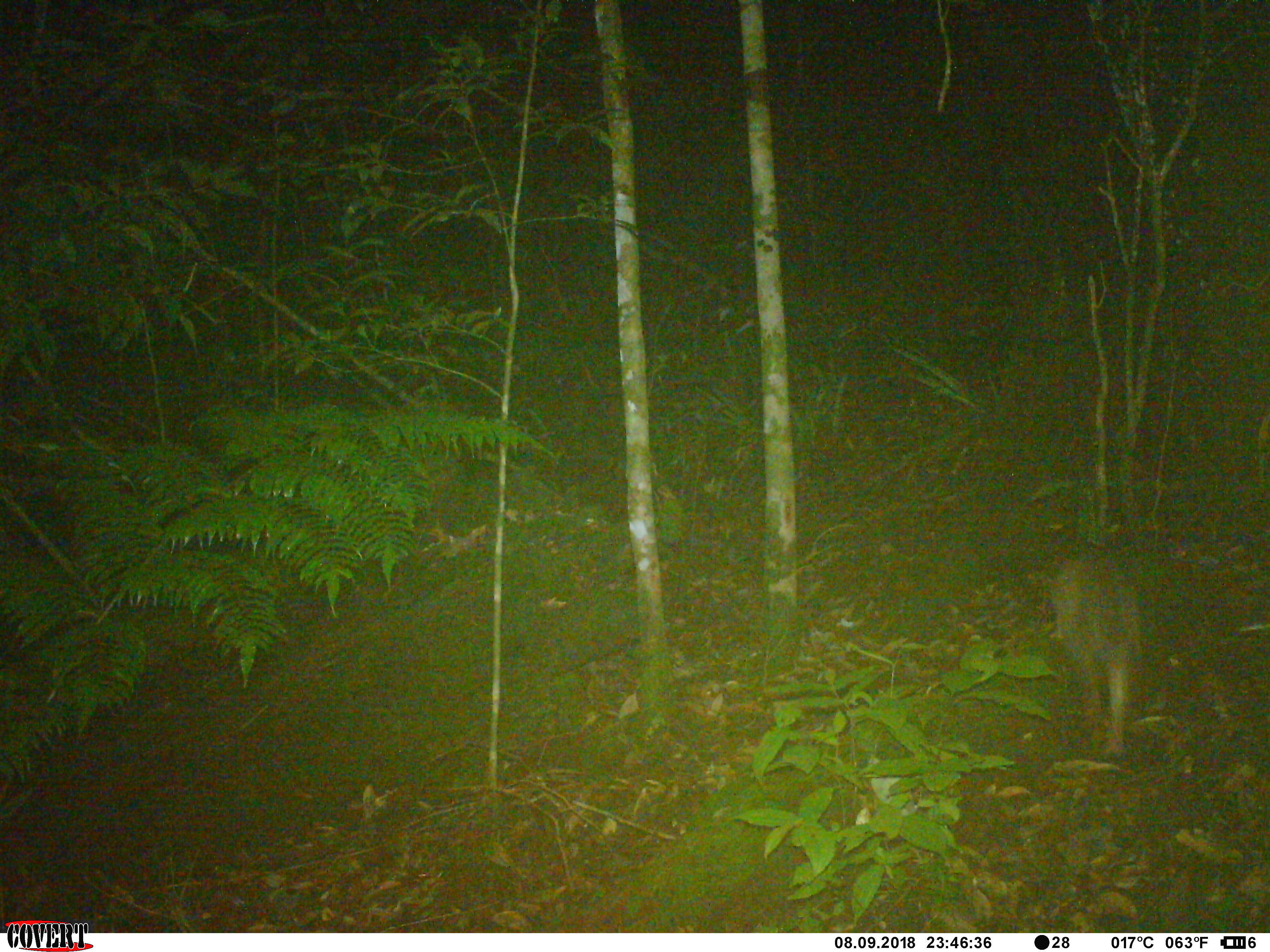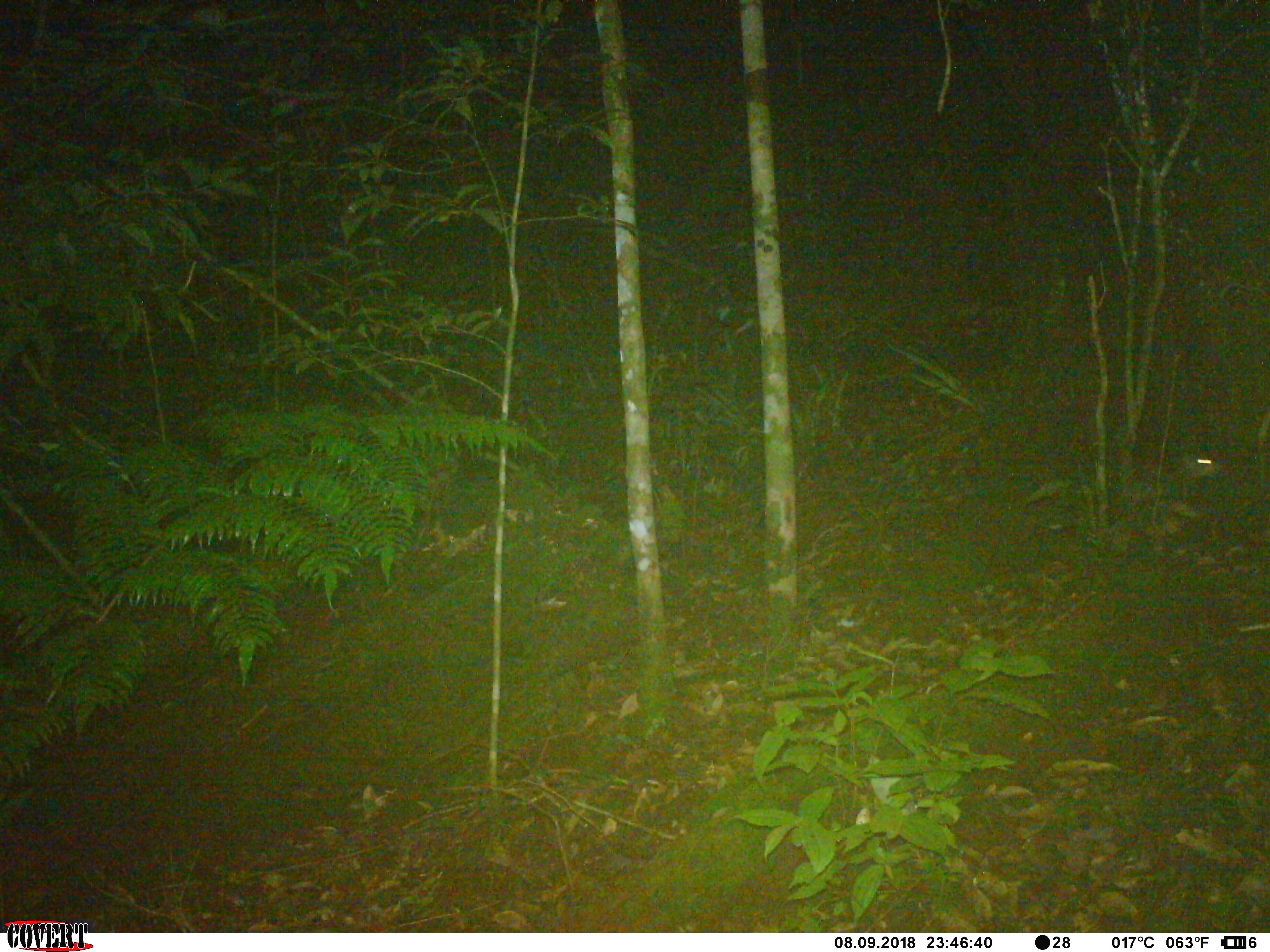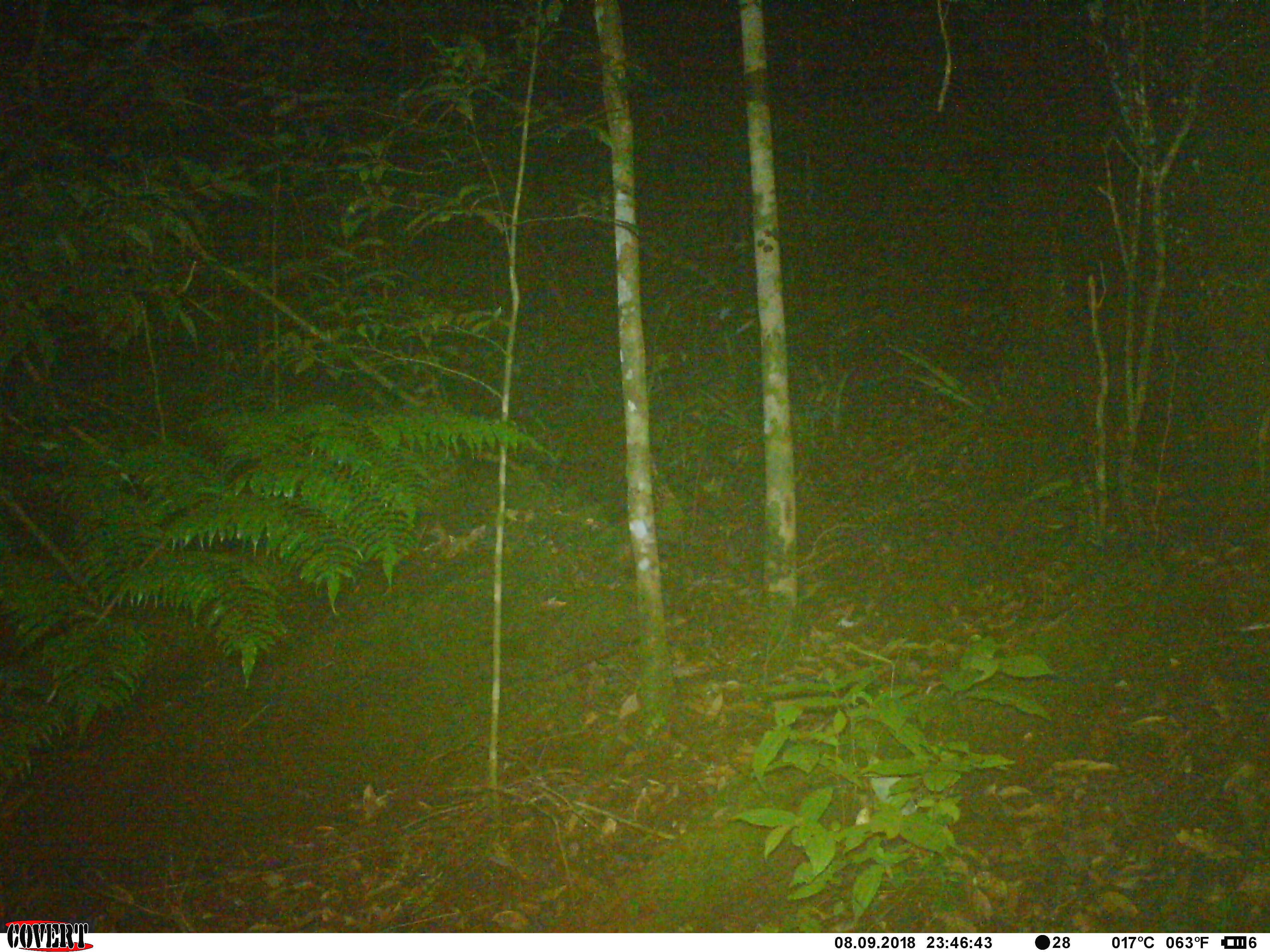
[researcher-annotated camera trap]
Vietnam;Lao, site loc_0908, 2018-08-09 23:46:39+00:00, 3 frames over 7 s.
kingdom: Animalia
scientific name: Animalia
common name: animal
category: unidentified animal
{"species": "unidentified animal (animal) (Animalia)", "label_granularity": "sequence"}